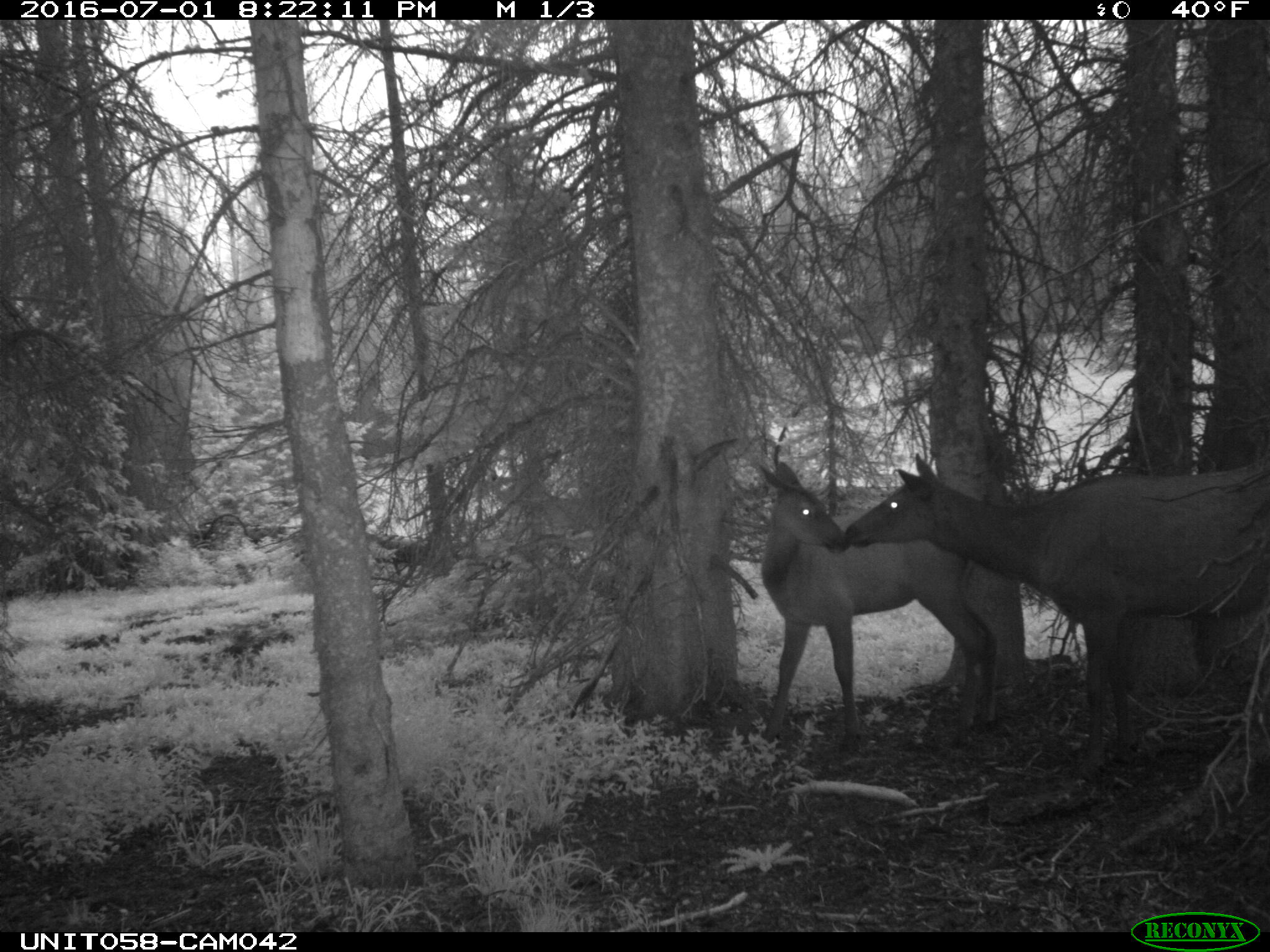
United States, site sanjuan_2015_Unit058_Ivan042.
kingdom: Animalia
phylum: Chordata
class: Mammalia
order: Artiodactyla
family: Cervidae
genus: Cervus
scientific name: Cervus elaphus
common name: red deer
Cervus elaphus (red deer).